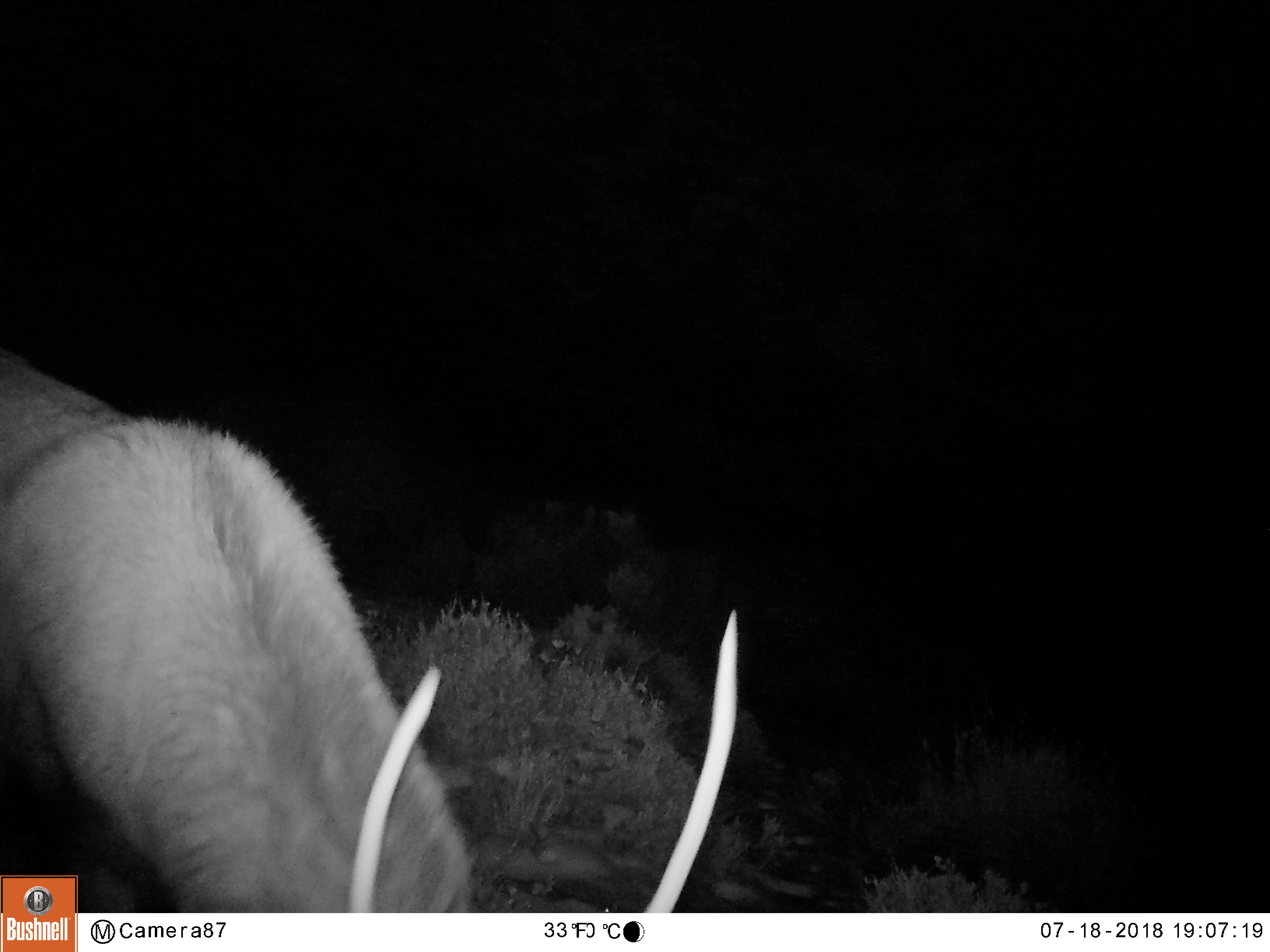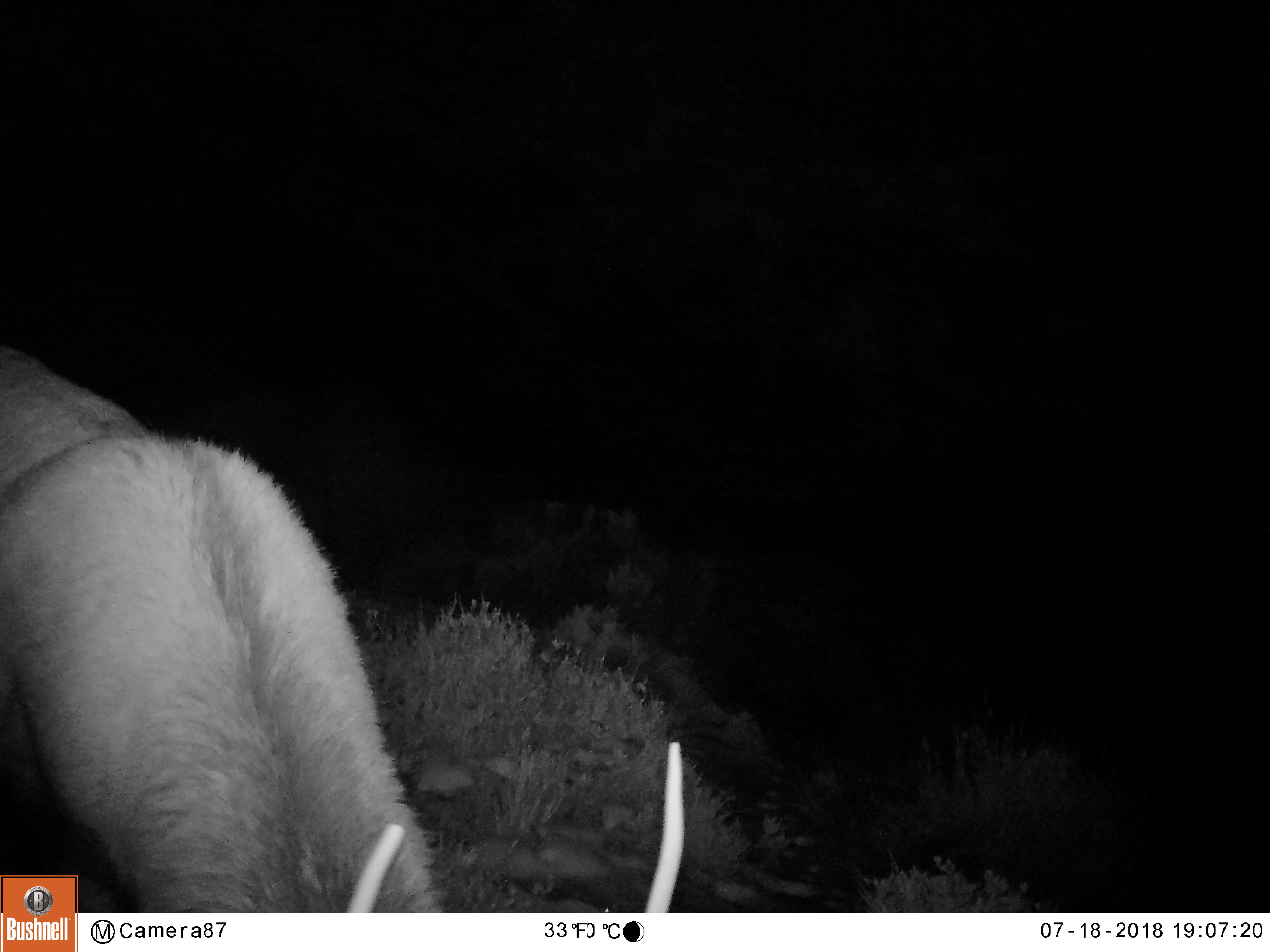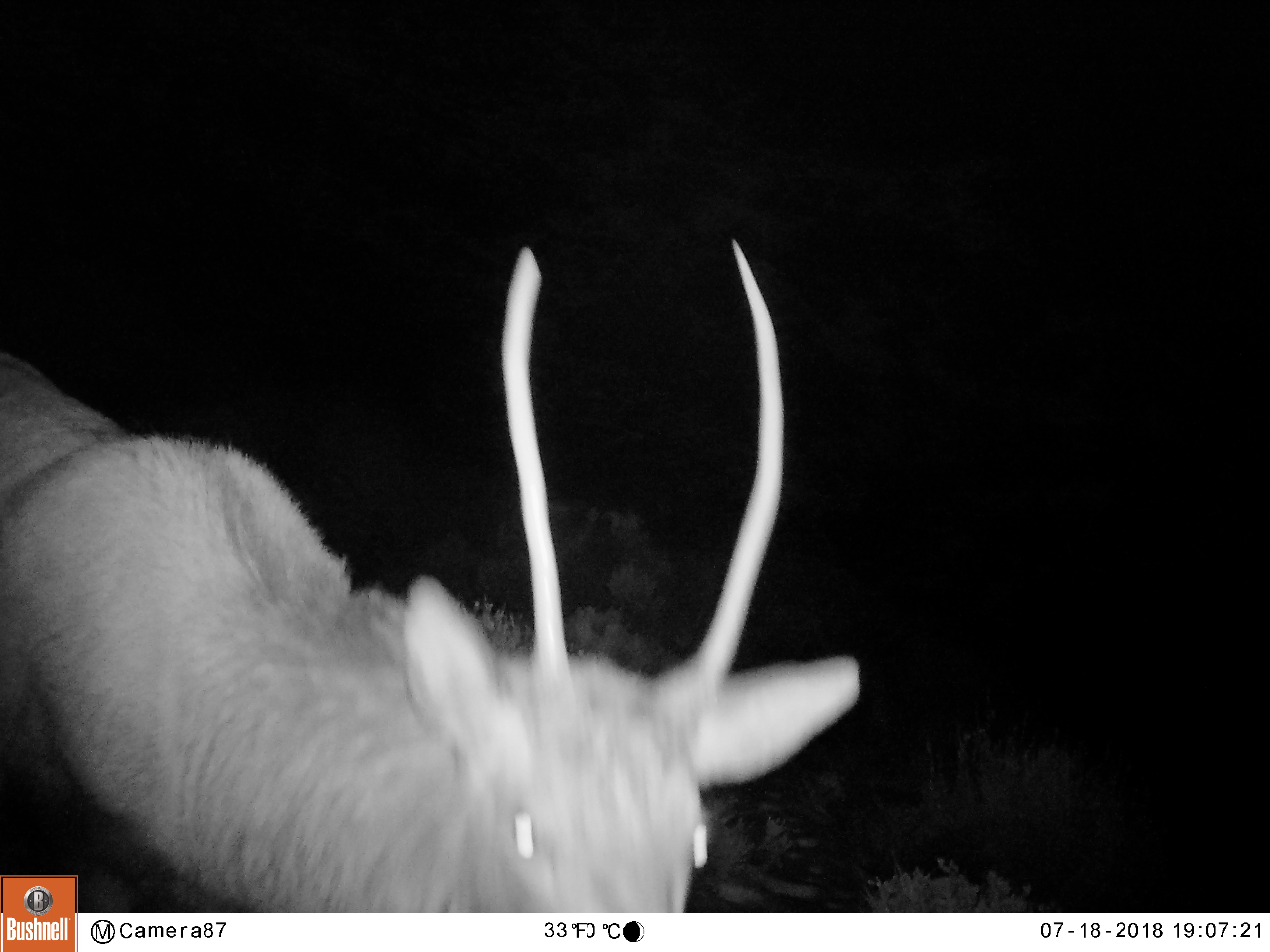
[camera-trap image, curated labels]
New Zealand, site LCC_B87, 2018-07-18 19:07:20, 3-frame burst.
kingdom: Animalia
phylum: Chordata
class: Mammalia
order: Artiodactyla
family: Cervidae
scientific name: Cervidae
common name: deer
Deer (Cervidae).